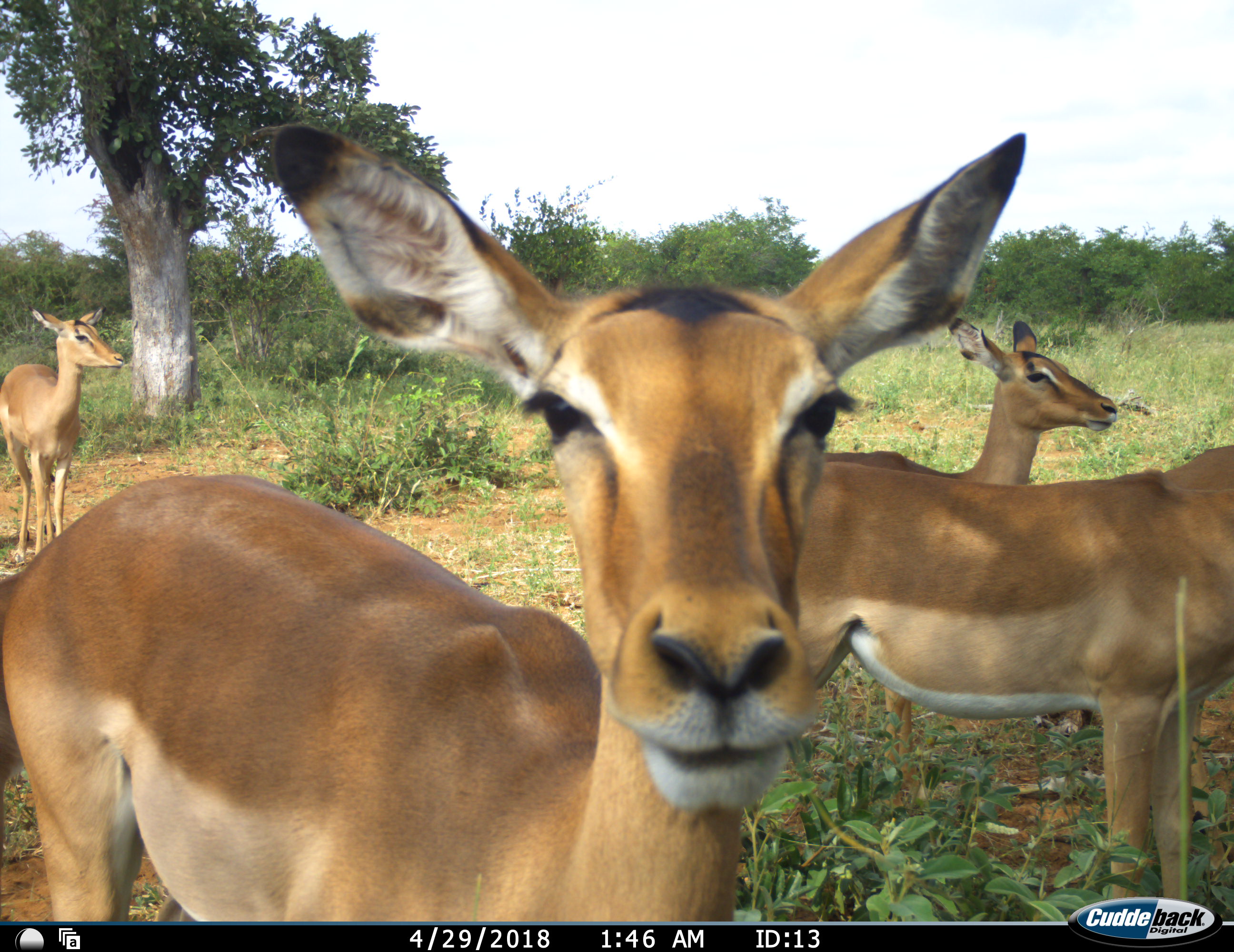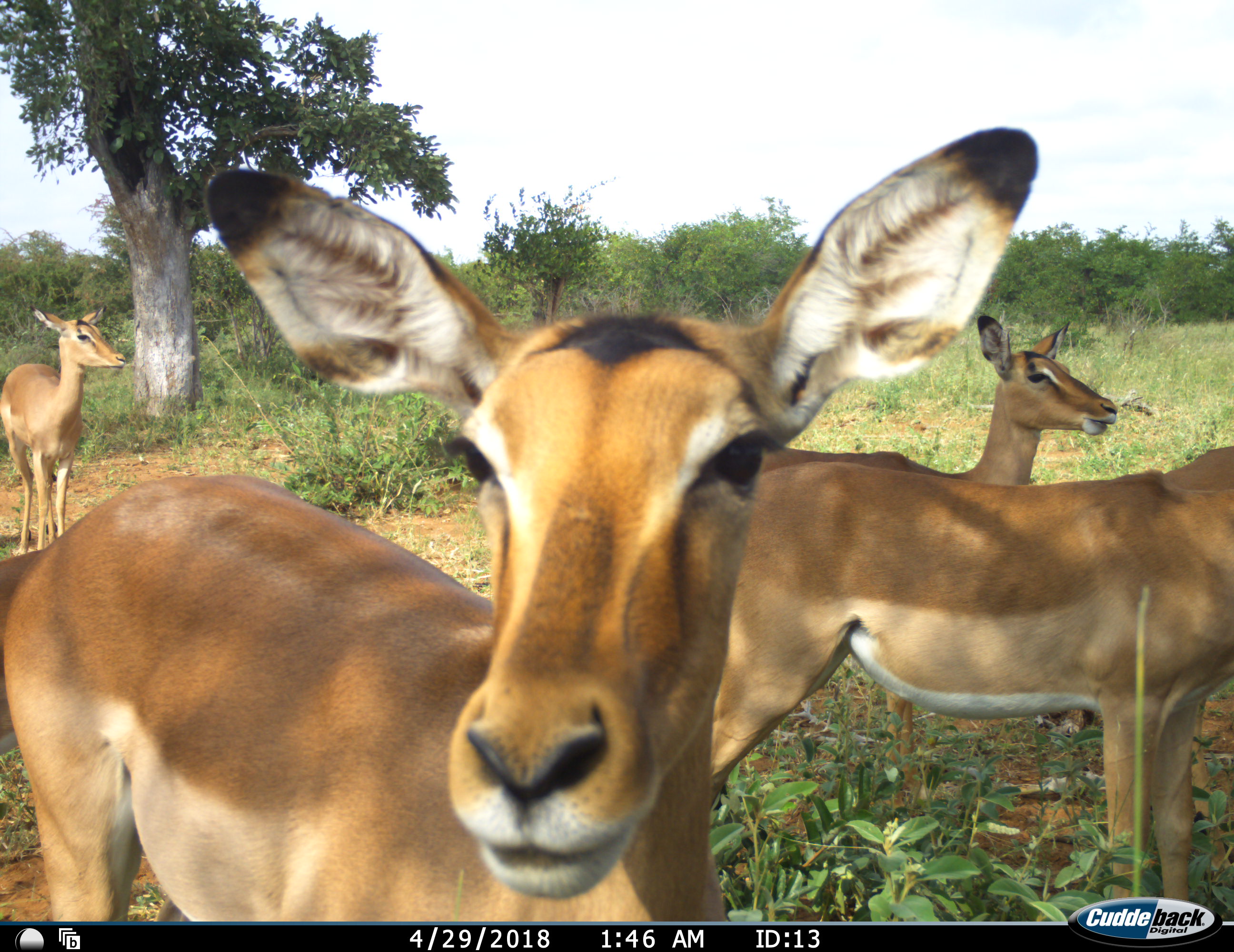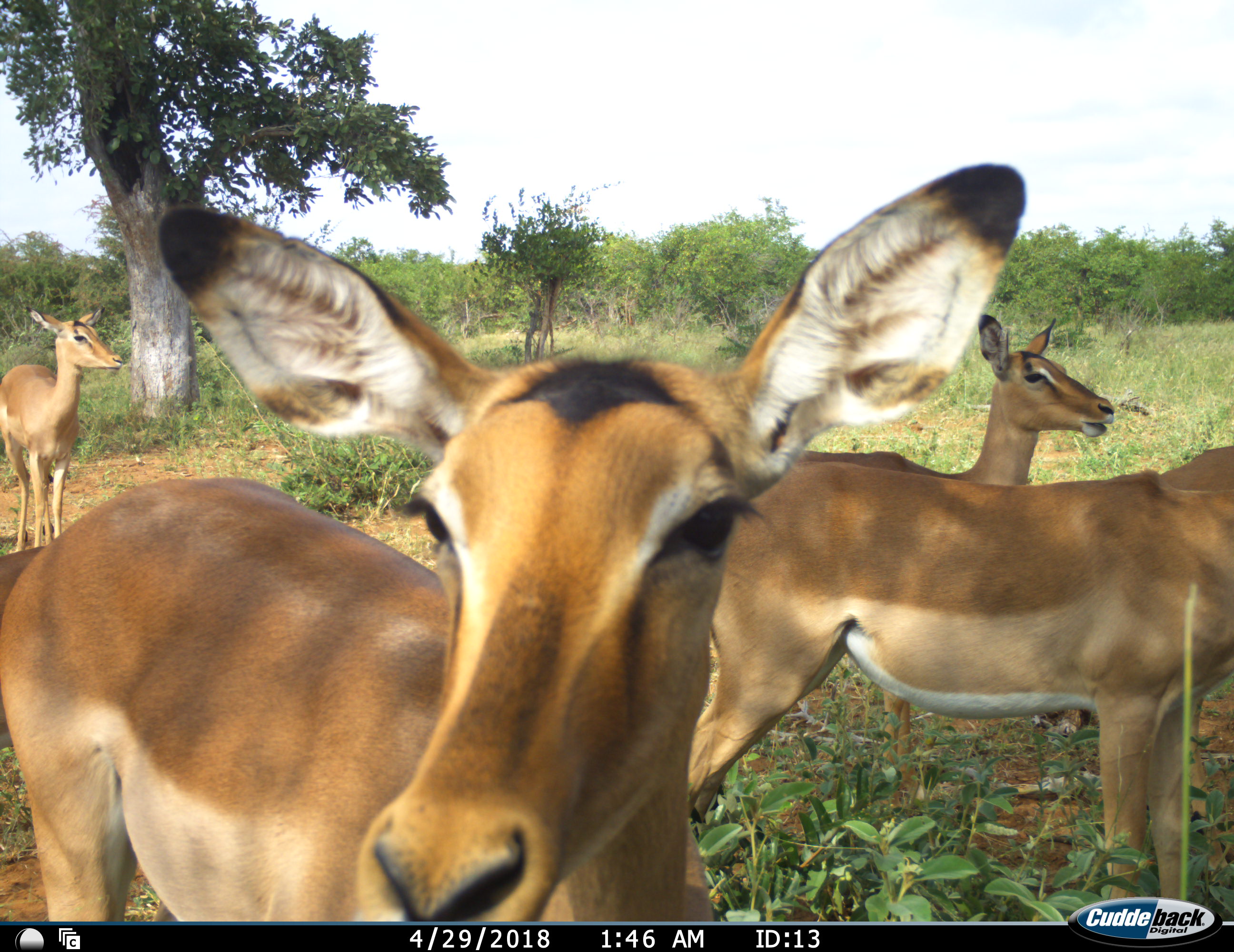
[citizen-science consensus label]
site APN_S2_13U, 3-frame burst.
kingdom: Animalia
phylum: Chordata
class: Mammalia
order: Artiodactyla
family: Bovidae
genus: Aepyceros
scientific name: Aepyceros melampus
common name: impala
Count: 4.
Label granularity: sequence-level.